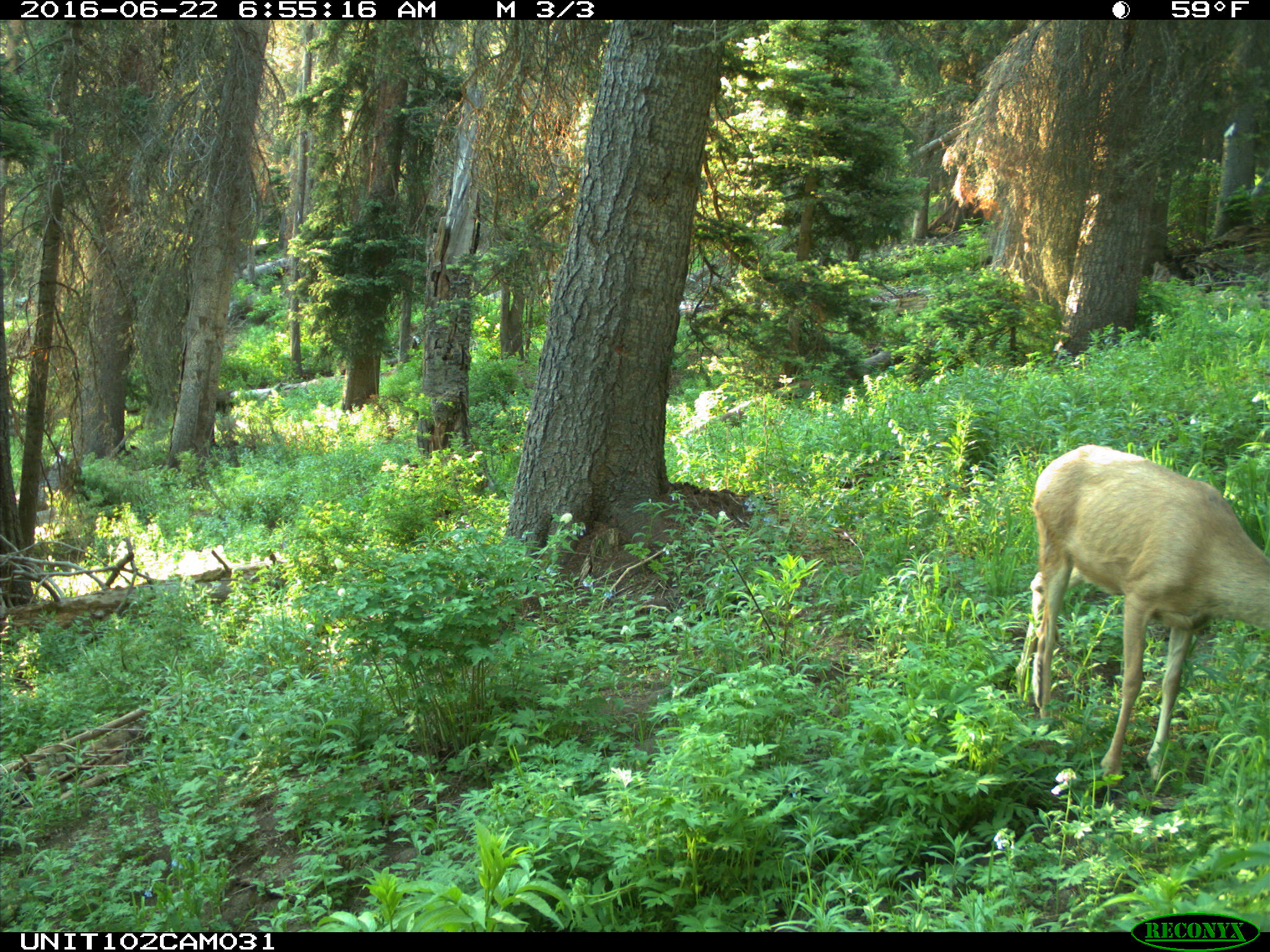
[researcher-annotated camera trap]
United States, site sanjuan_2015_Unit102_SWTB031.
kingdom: Animalia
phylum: Chordata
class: Mammalia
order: Artiodactyla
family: Cervidae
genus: Odocoileus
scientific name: Odocoileus hemionus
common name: mule deer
Odocoileus hemionus (mule deer).